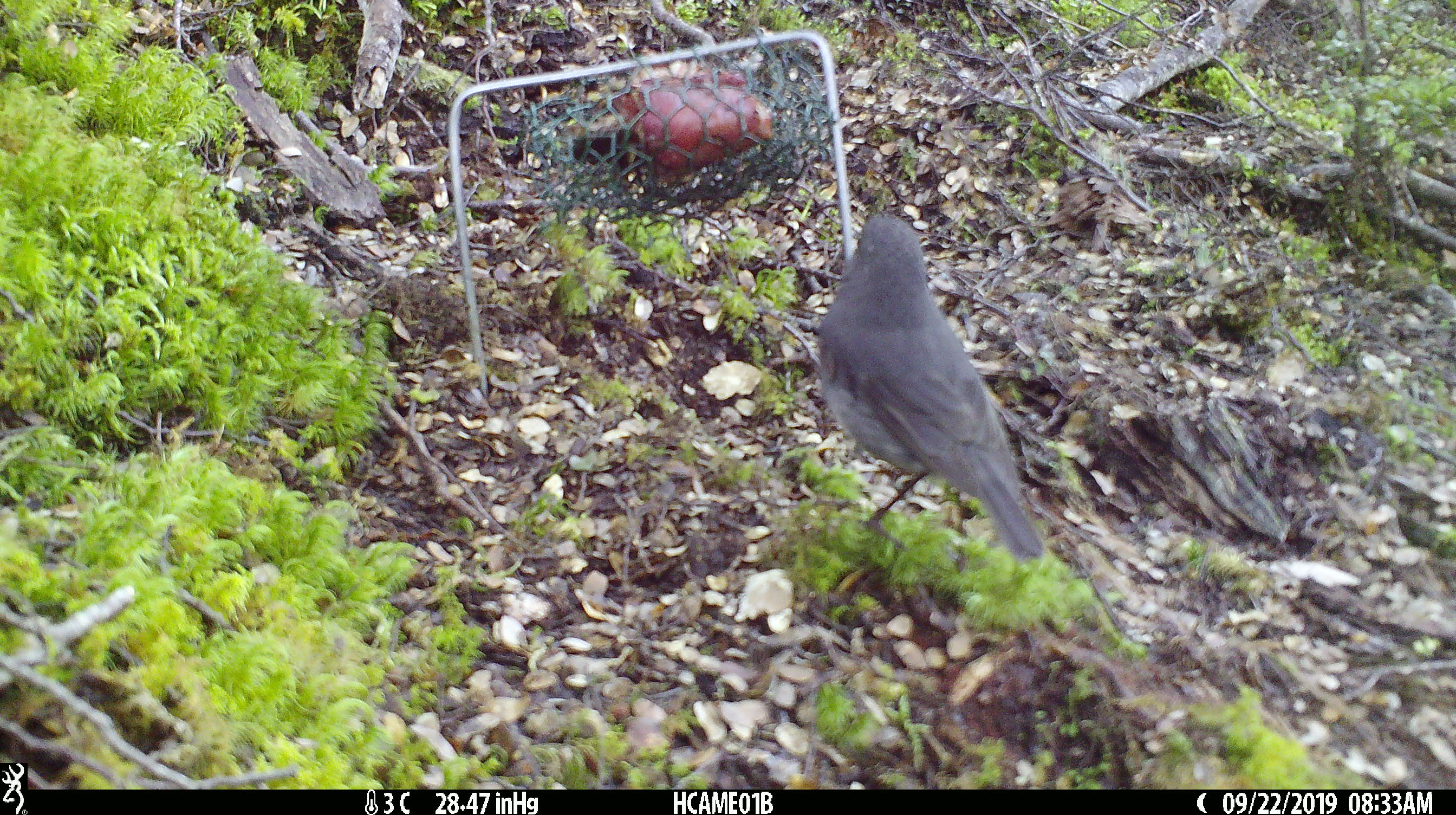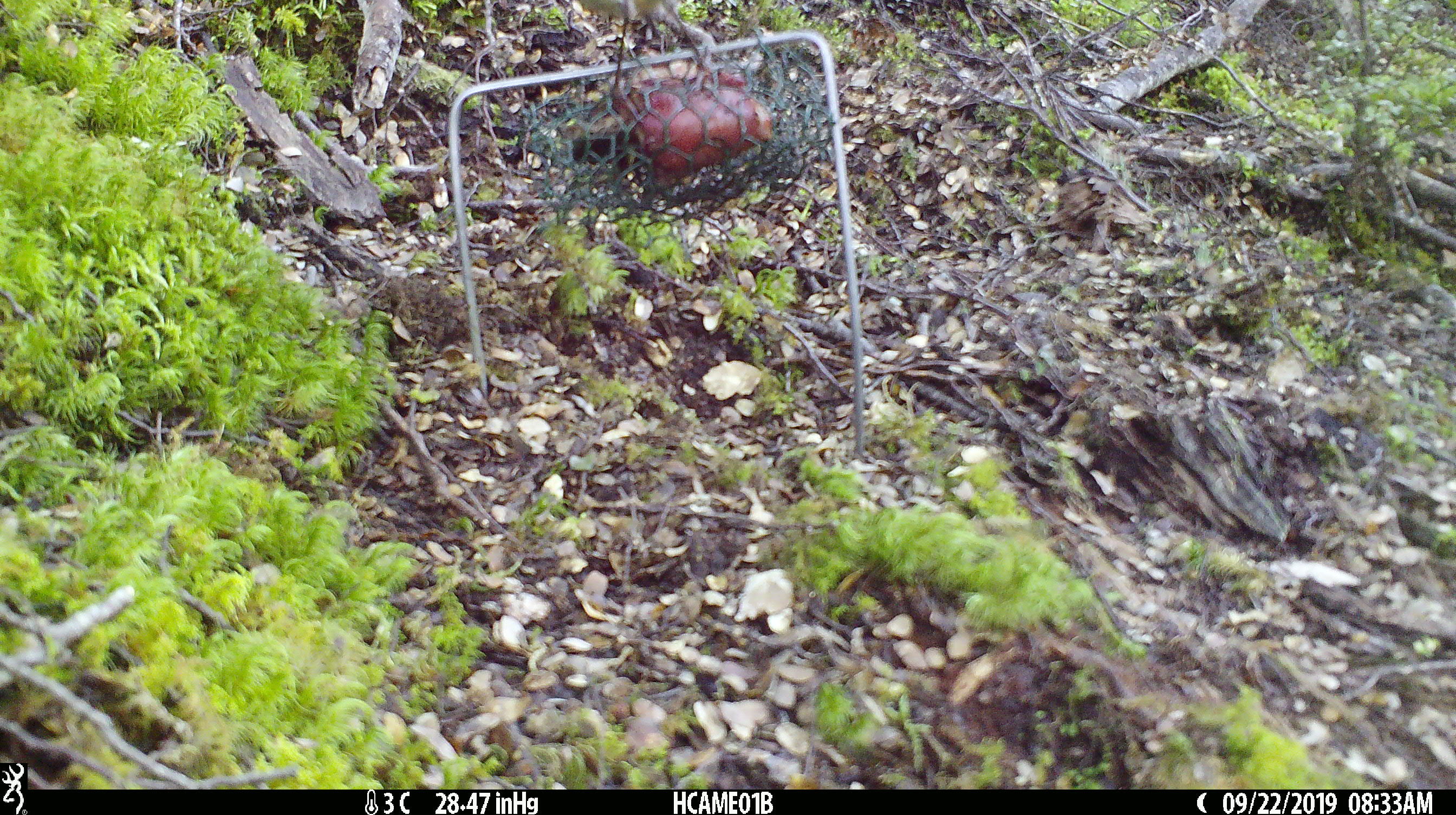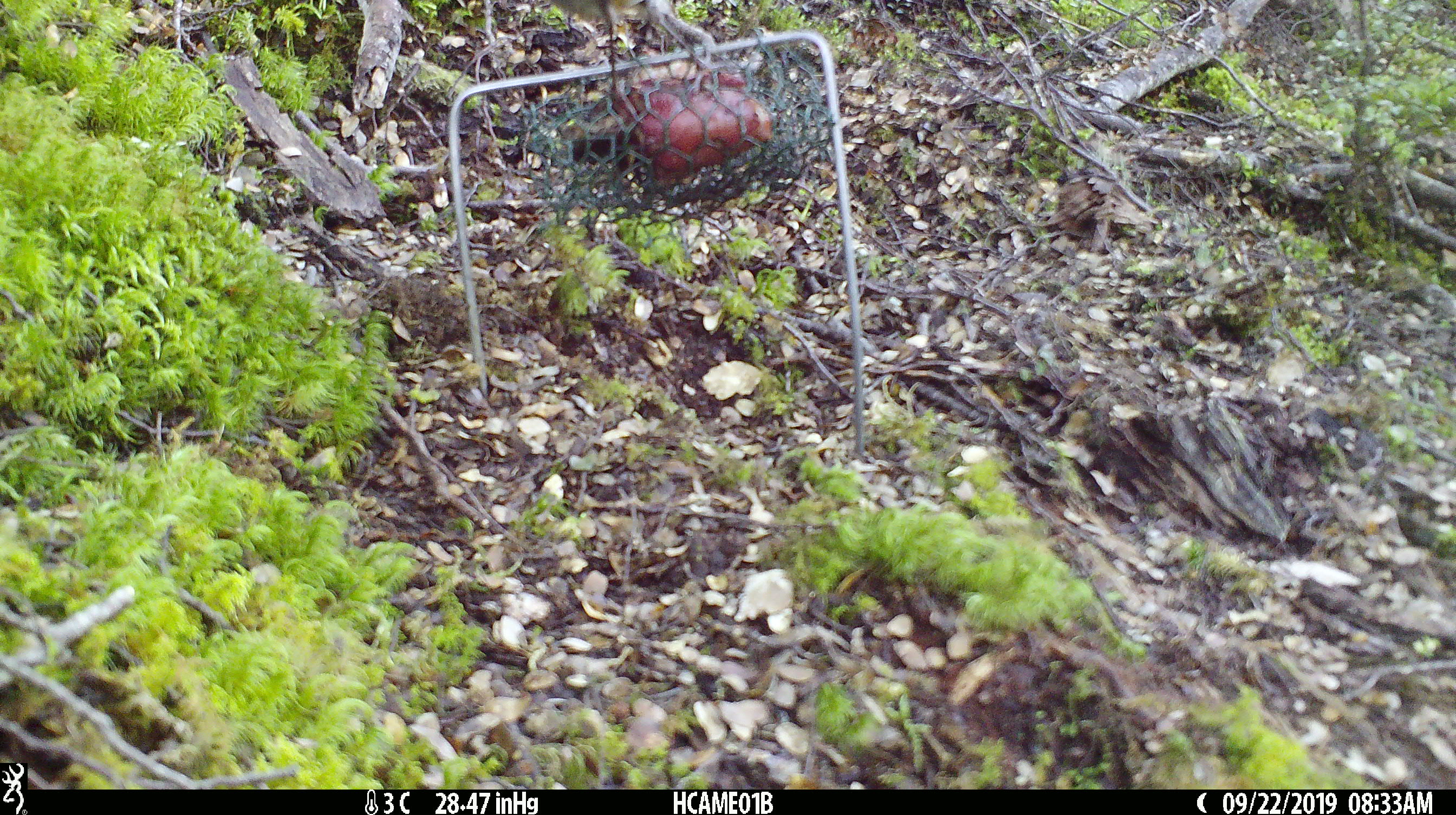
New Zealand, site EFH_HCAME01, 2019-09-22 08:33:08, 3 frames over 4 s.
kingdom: Animalia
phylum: Chordata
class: Aves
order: Passeriformes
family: Petroicidae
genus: Petroica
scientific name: Petroica australis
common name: new zealand robin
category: robin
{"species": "robin (new zealand robin) (Petroica australis)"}